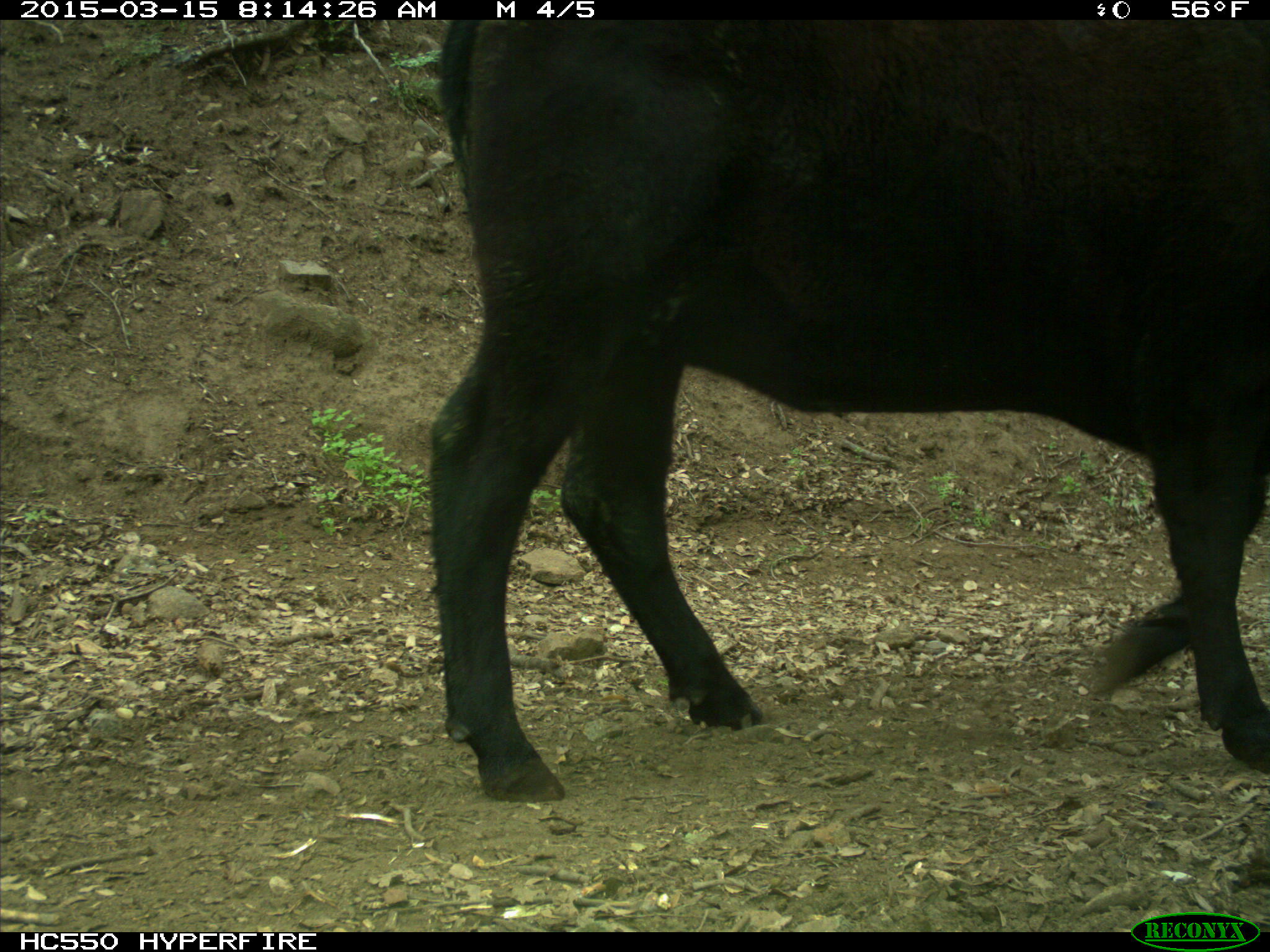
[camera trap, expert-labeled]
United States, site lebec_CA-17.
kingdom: Animalia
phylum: Chordata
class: Mammalia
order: Artiodactyla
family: Bovidae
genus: Bos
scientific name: Bos taurus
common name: domestic cow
Bos taurus (domestic cow).